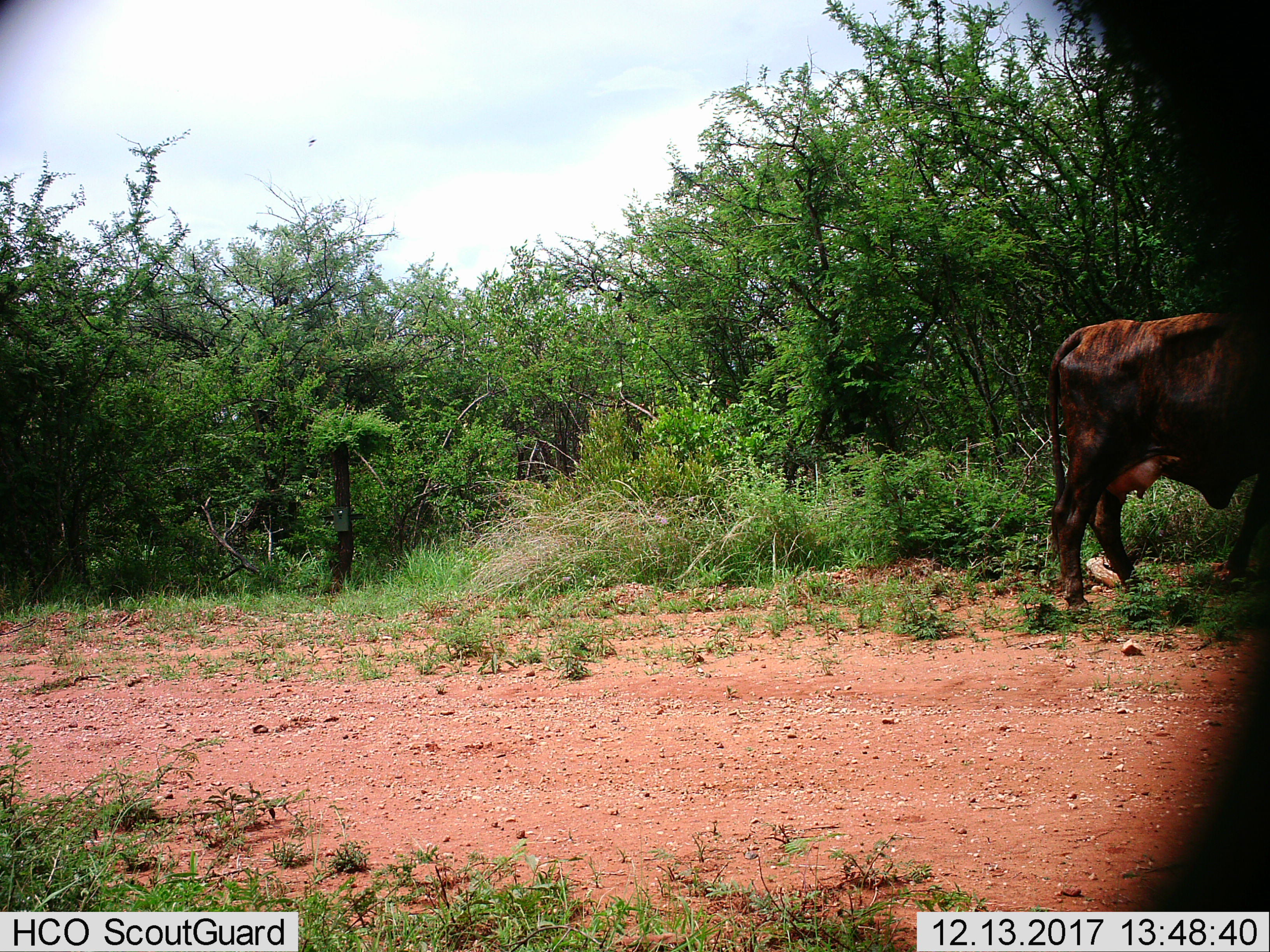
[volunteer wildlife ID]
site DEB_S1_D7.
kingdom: Animalia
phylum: Chordata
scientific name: Vertebrata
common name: domestic animal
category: domesticanimal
Domesticanimal (domestic animal) (Vertebrata), count 1. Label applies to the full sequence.